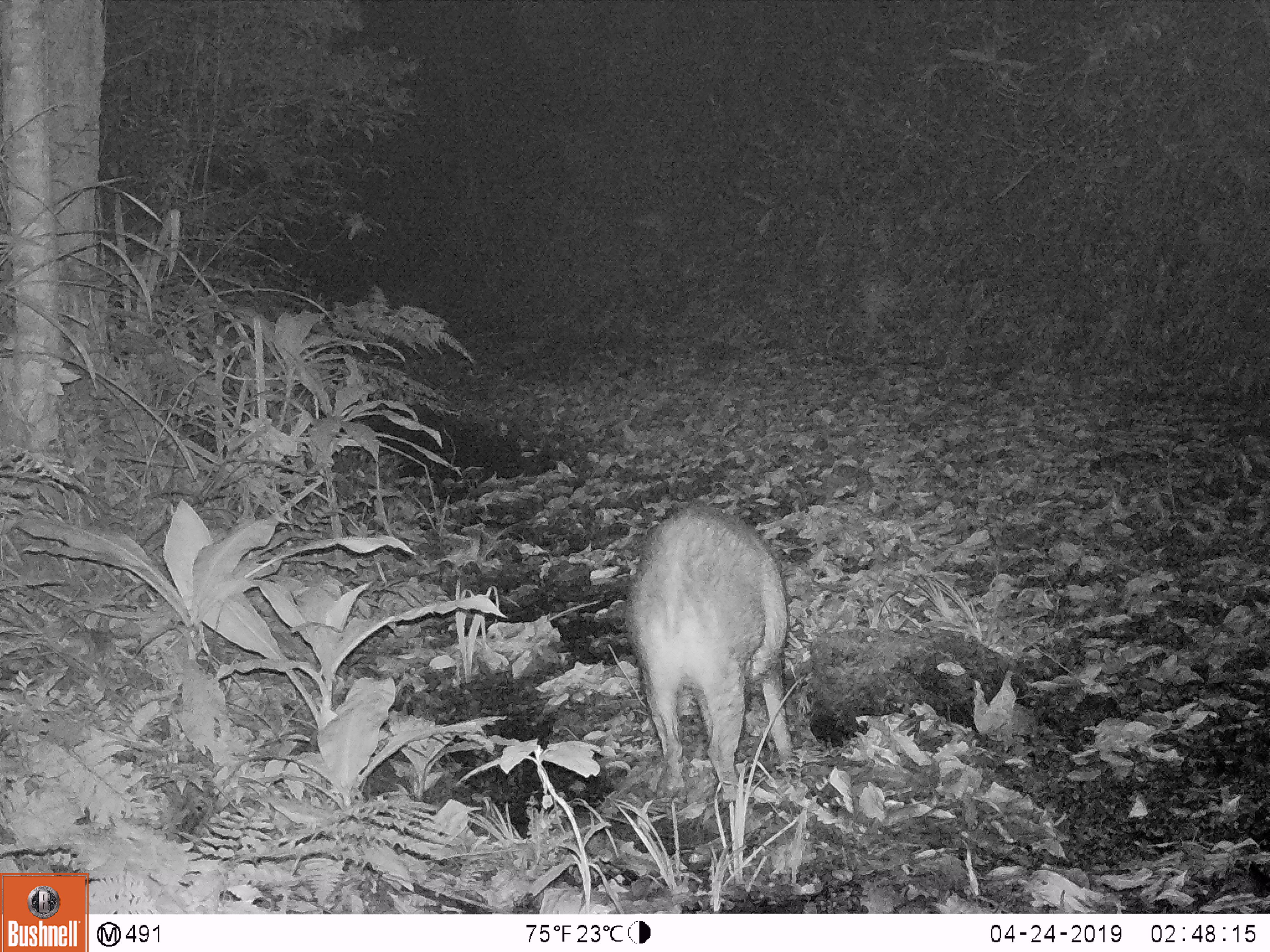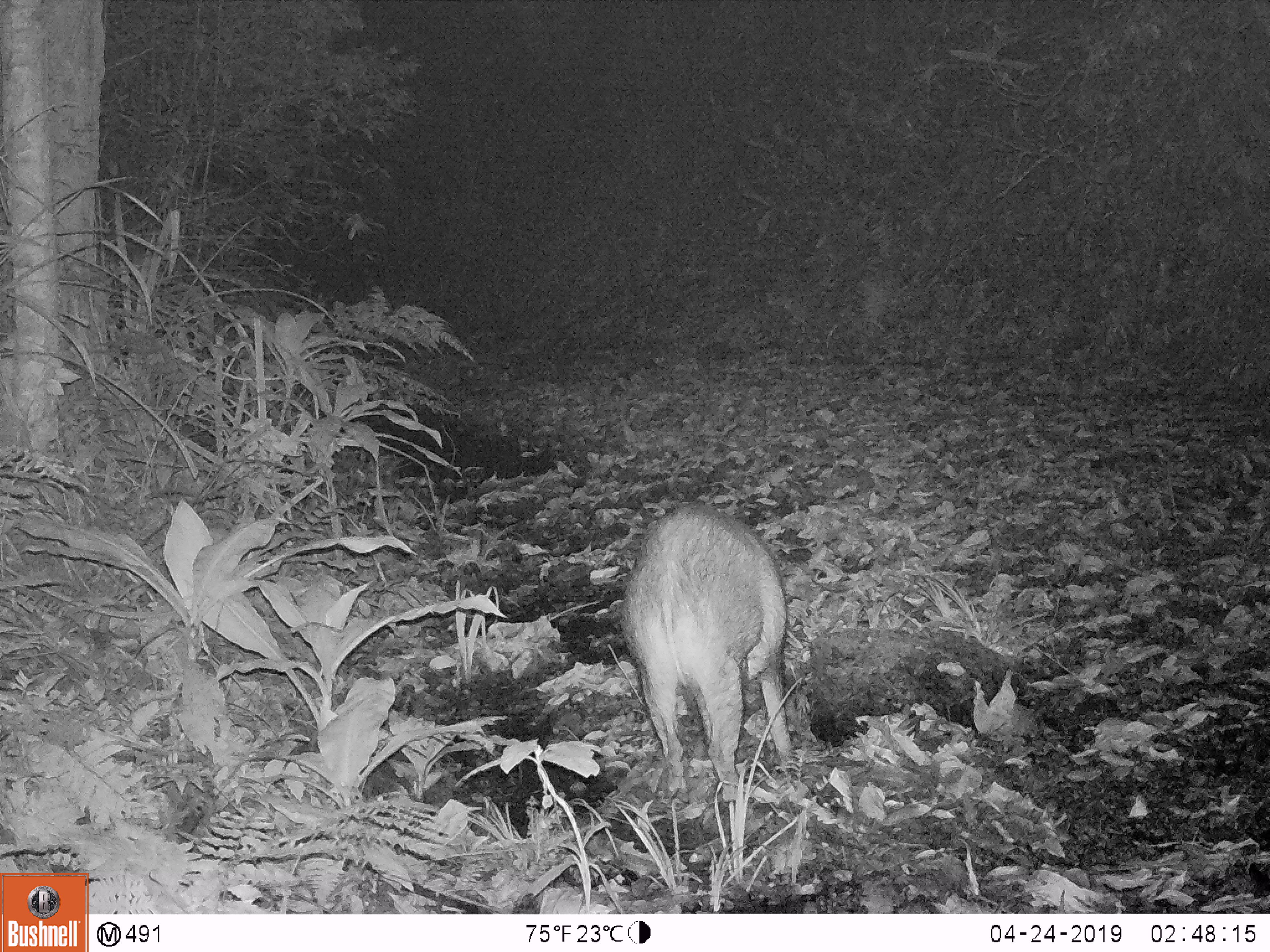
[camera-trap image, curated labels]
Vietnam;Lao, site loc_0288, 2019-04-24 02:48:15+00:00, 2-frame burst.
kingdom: Animalia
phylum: Chordata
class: Mammalia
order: Artiodactyla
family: Suidae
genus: Sus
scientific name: Sus scrofa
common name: eurasian wild pig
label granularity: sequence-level